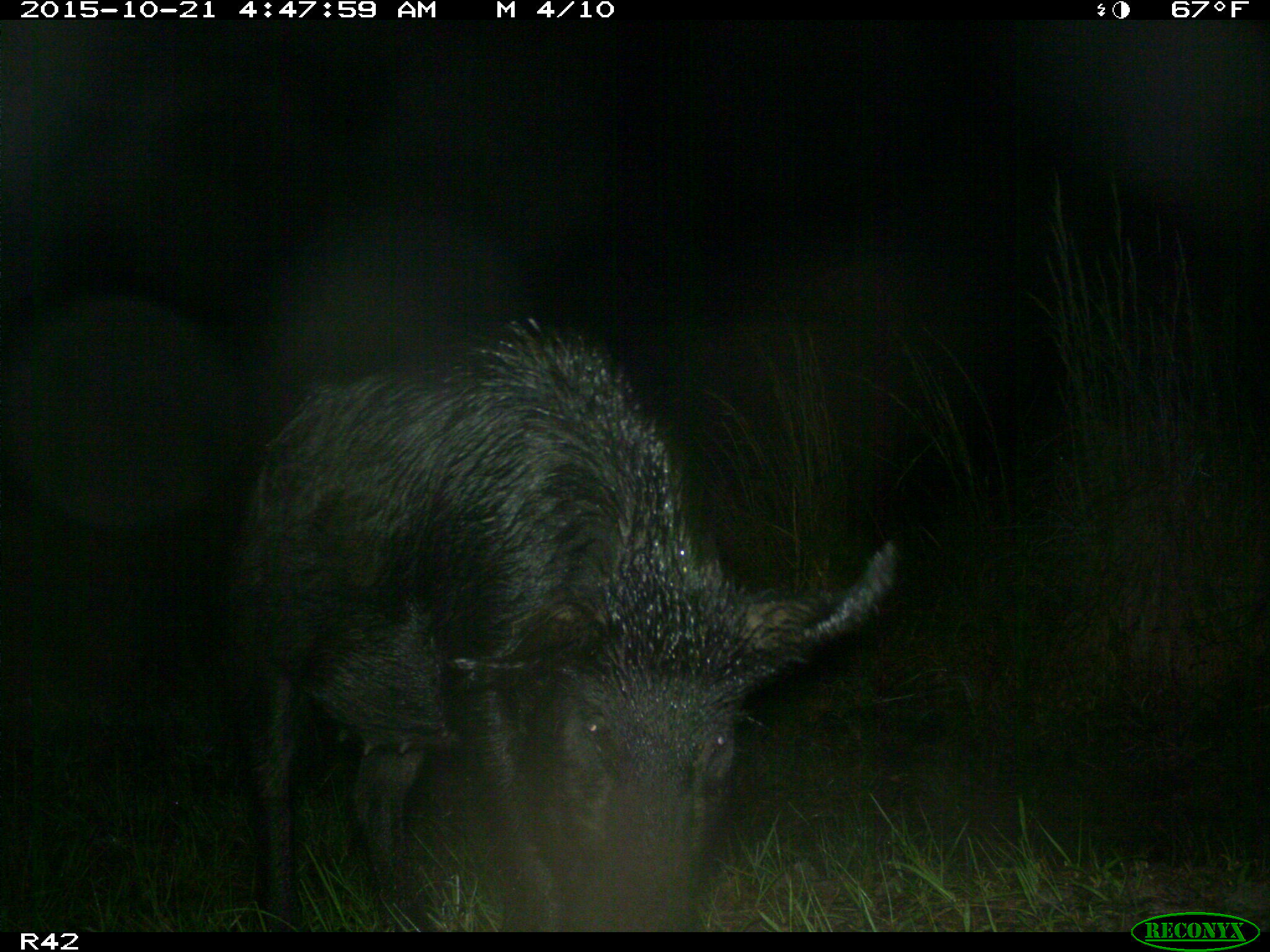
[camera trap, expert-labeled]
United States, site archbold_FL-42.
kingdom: Animalia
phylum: Chordata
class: Mammalia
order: Artiodactyla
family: Suidae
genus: Sus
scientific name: Sus scrofa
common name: wild boar